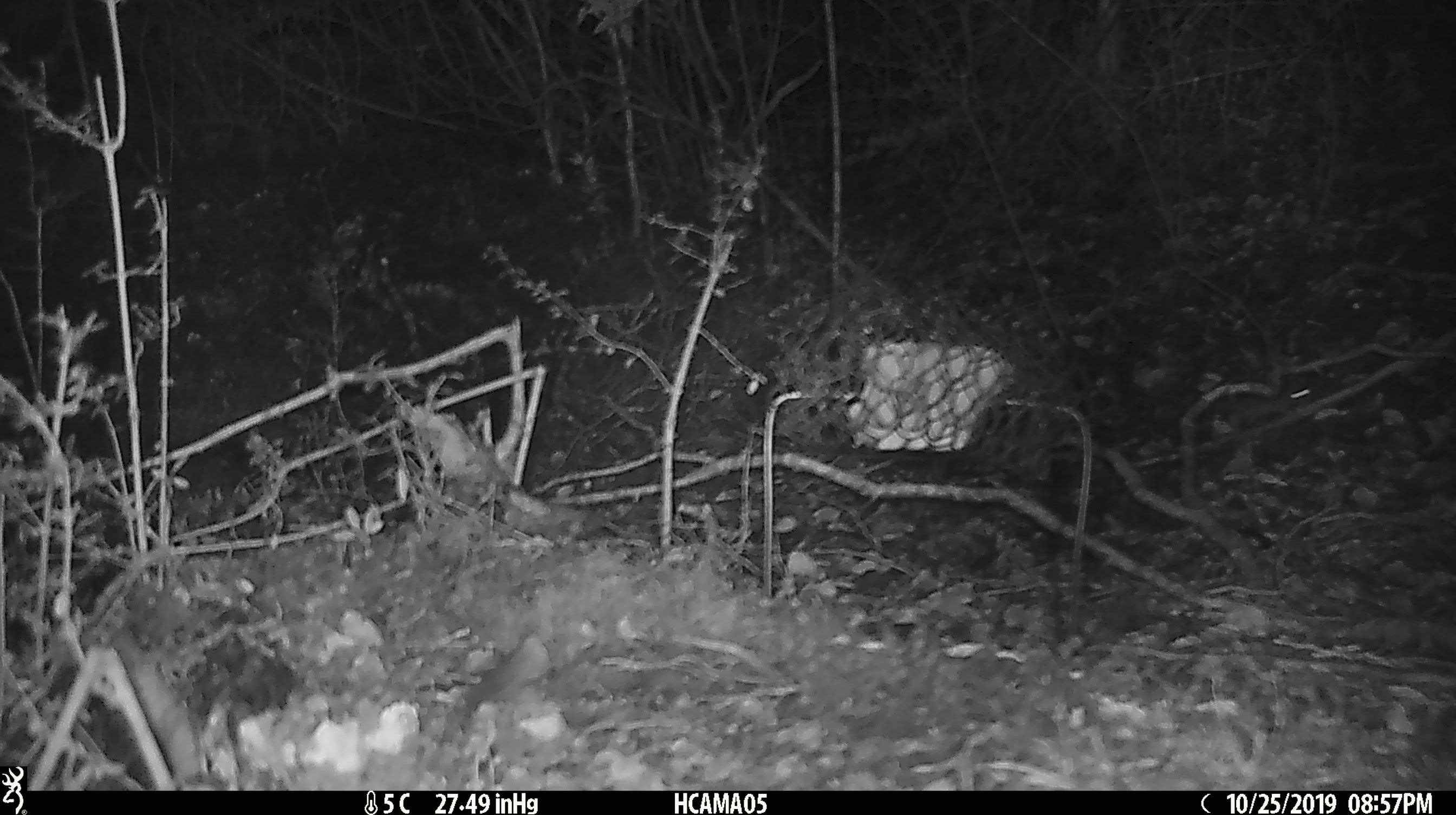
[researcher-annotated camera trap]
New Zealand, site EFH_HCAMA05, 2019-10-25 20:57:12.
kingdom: Animalia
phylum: Chordata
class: Mammalia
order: Rodentia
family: Muridae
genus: Mus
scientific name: Mus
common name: mouse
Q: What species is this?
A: Mouse (Mus).